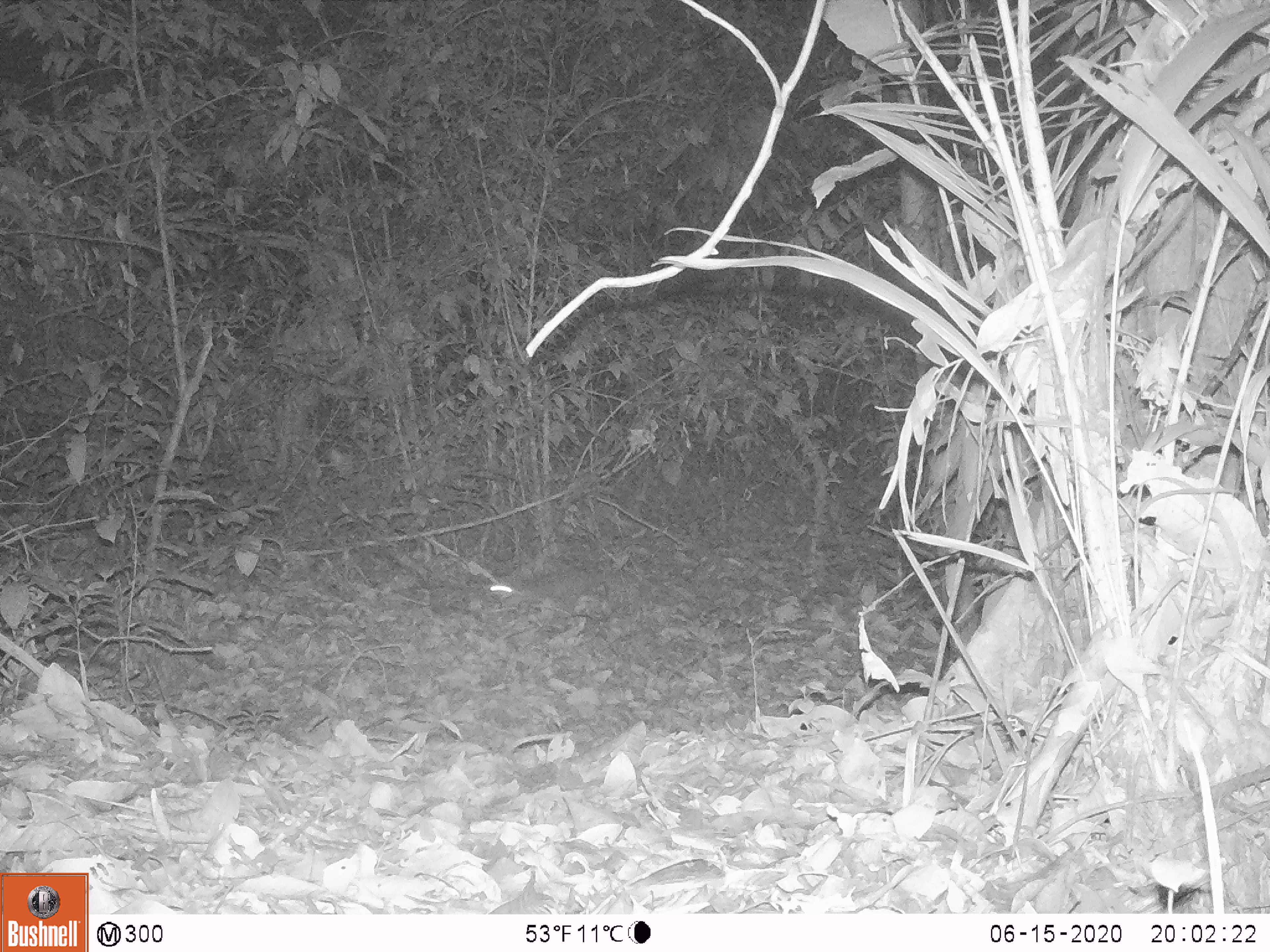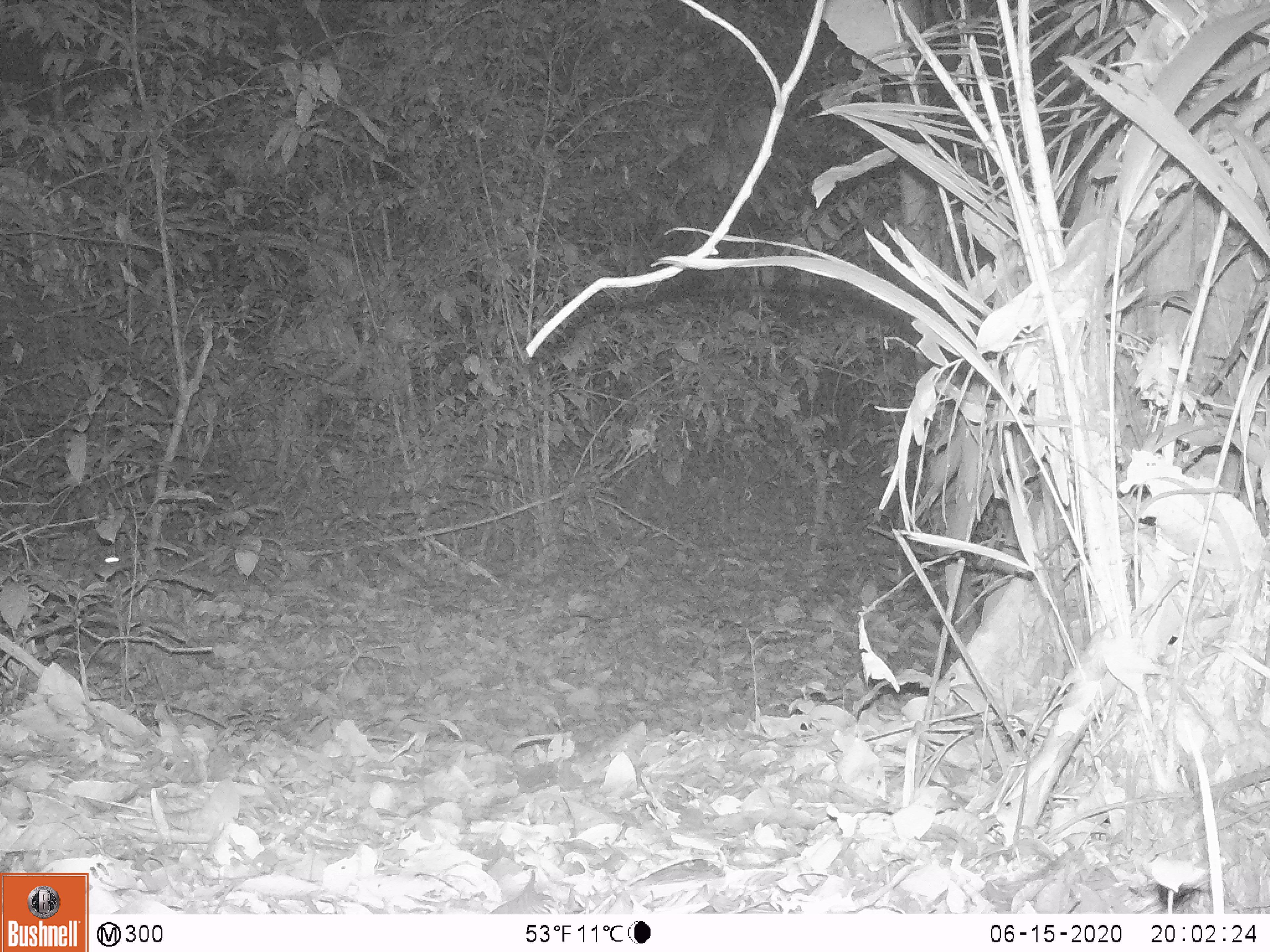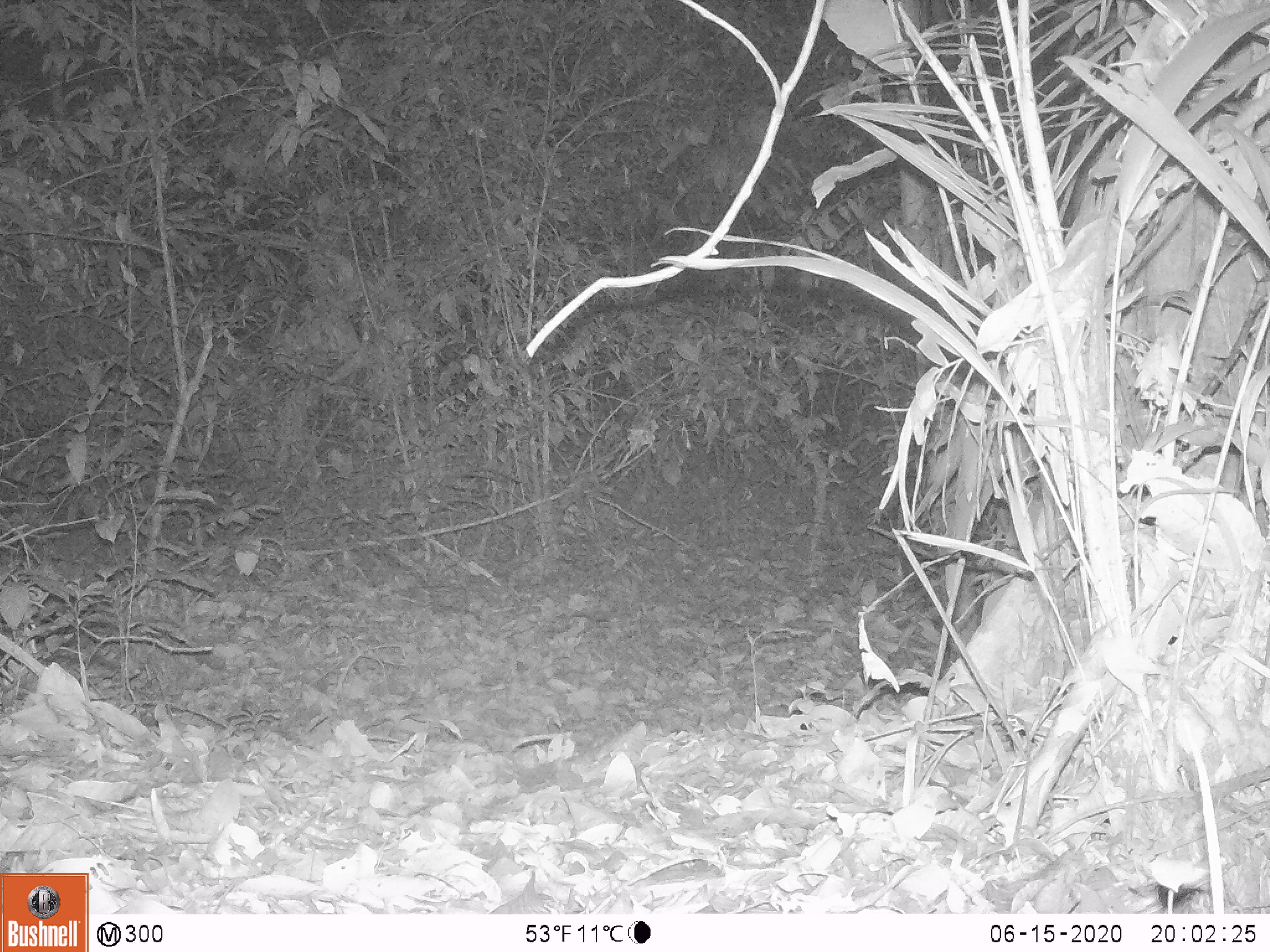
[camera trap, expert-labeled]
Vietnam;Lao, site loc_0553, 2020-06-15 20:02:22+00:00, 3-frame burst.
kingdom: Animalia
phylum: Chordata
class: Mammalia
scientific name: Mammalia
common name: mammal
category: unidentified small mammal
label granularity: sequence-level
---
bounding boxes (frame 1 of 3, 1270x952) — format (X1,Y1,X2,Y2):
unidentified small mammal: (482,569,604,612)